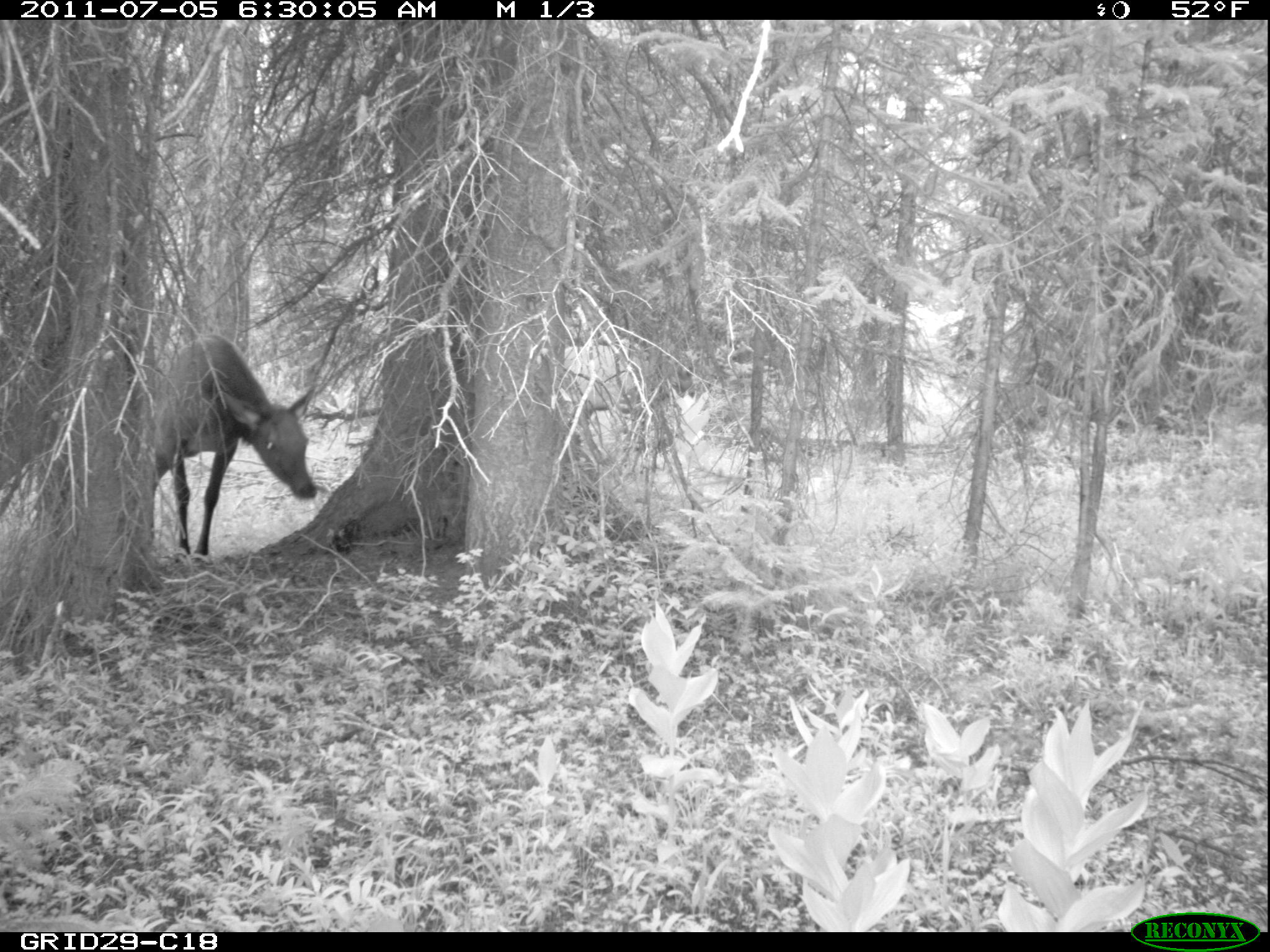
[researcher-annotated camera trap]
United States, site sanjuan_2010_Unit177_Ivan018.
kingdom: Animalia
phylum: Chordata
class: Mammalia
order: Artiodactyla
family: Cervidae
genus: Cervus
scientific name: Cervus elaphus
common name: red deer